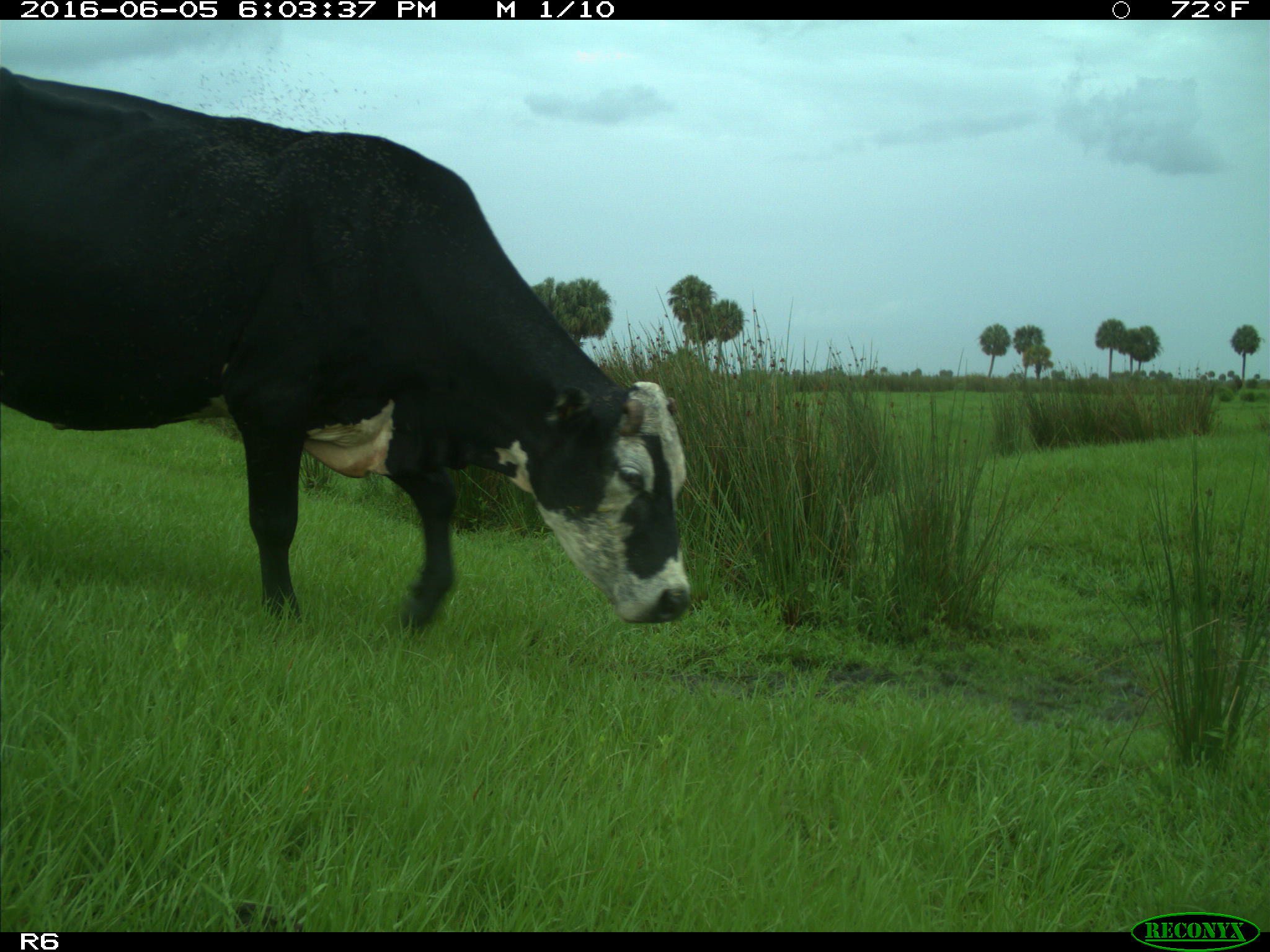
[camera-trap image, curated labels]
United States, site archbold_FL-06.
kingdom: Animalia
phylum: Chordata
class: Mammalia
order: Artiodactyla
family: Bovidae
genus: Bos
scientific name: Bos taurus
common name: domestic cow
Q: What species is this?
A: Bos taurus (domestic cow).